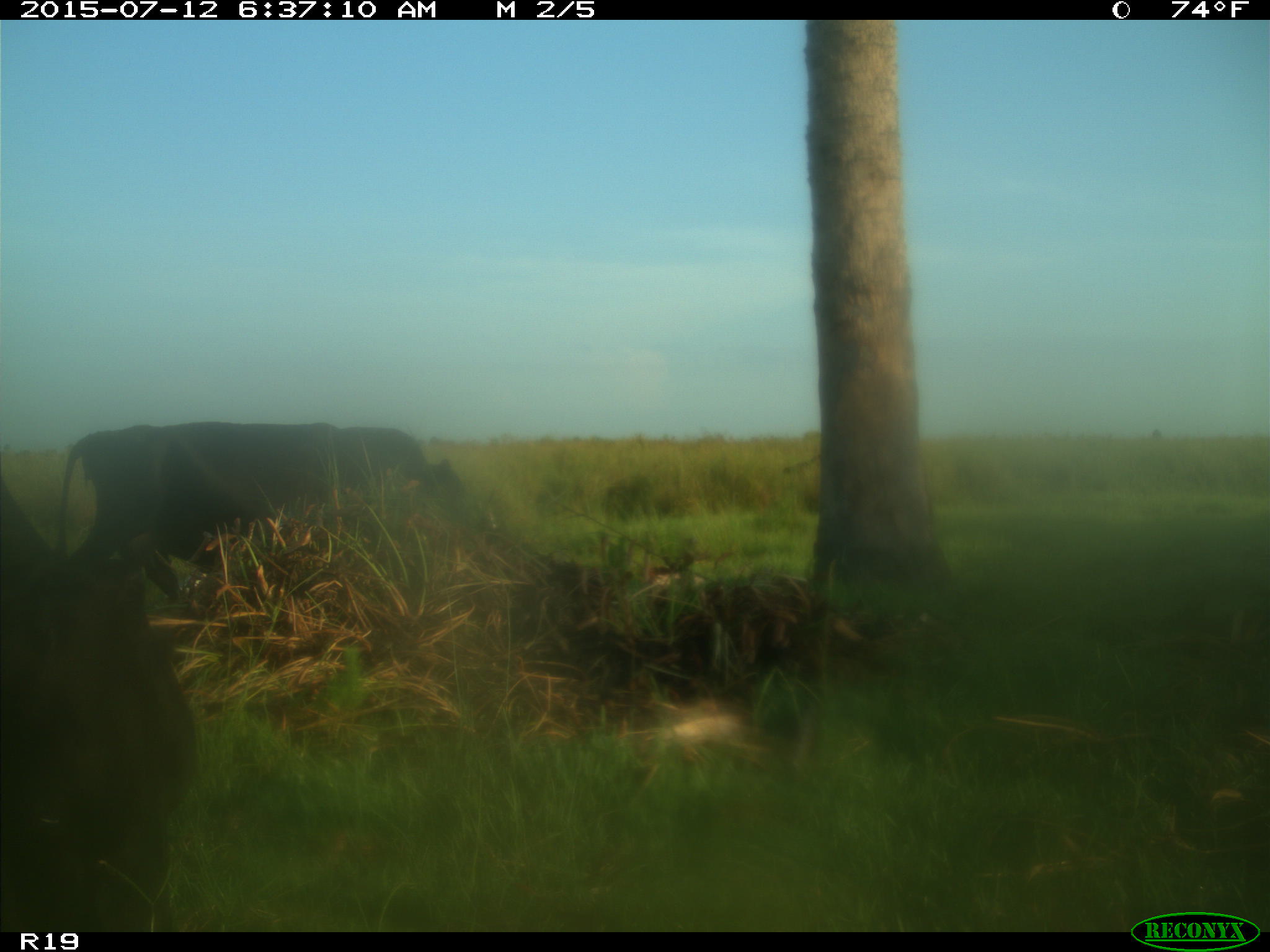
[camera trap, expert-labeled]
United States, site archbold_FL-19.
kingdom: Animalia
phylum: Chordata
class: Mammalia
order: Artiodactyla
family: Bovidae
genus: Bos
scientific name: Bos taurus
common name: domestic cow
Bos taurus (domestic cow).